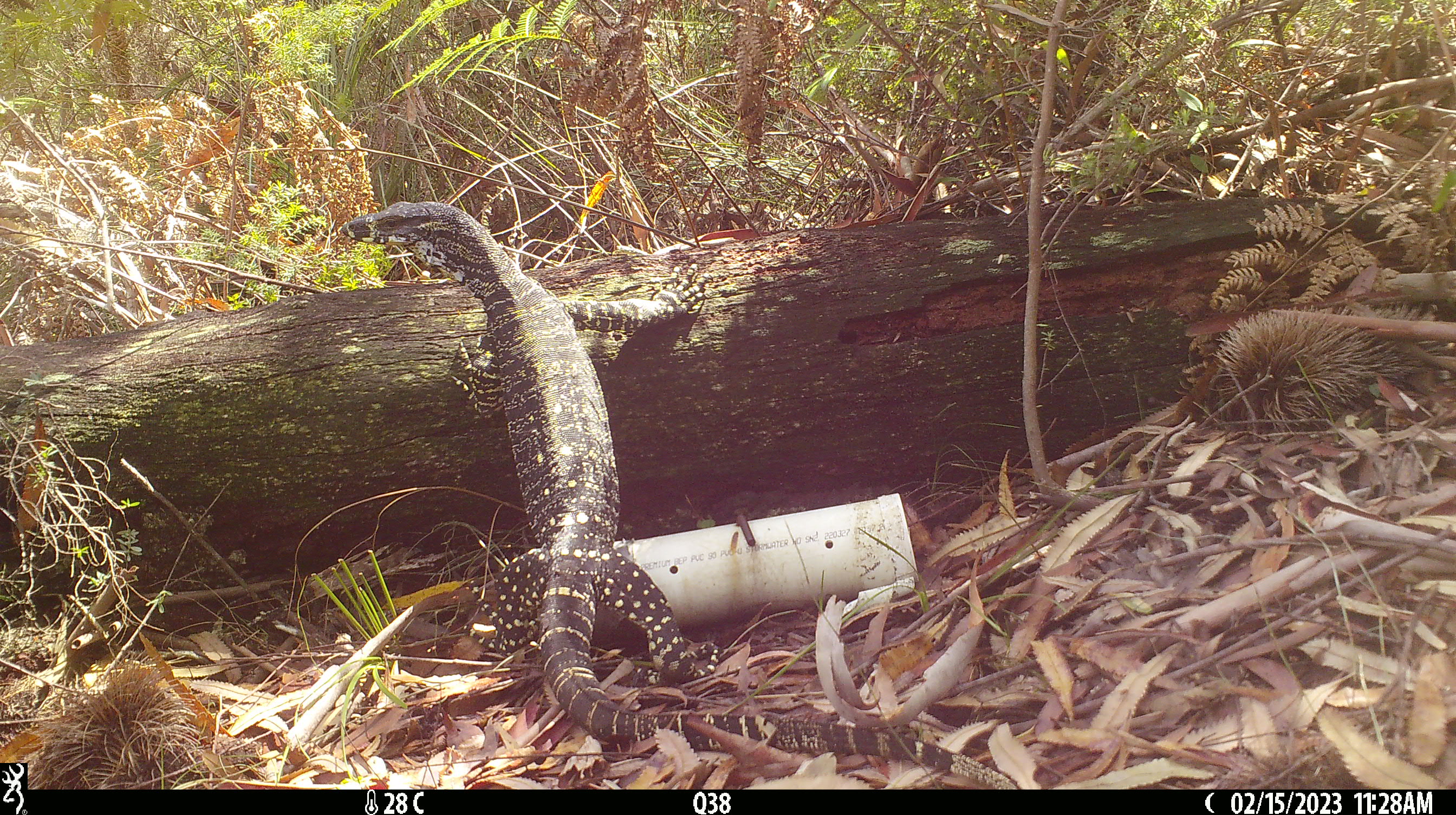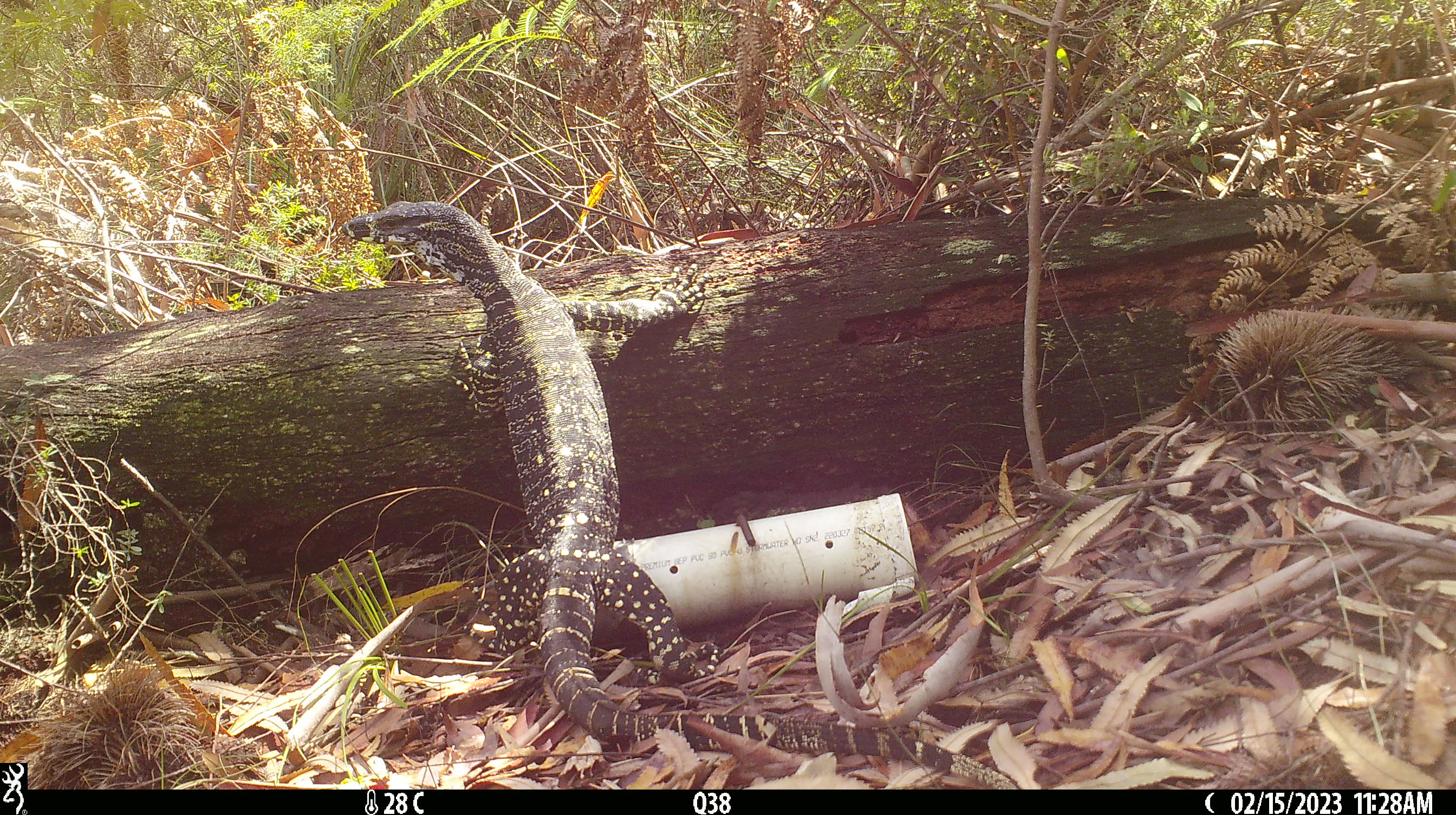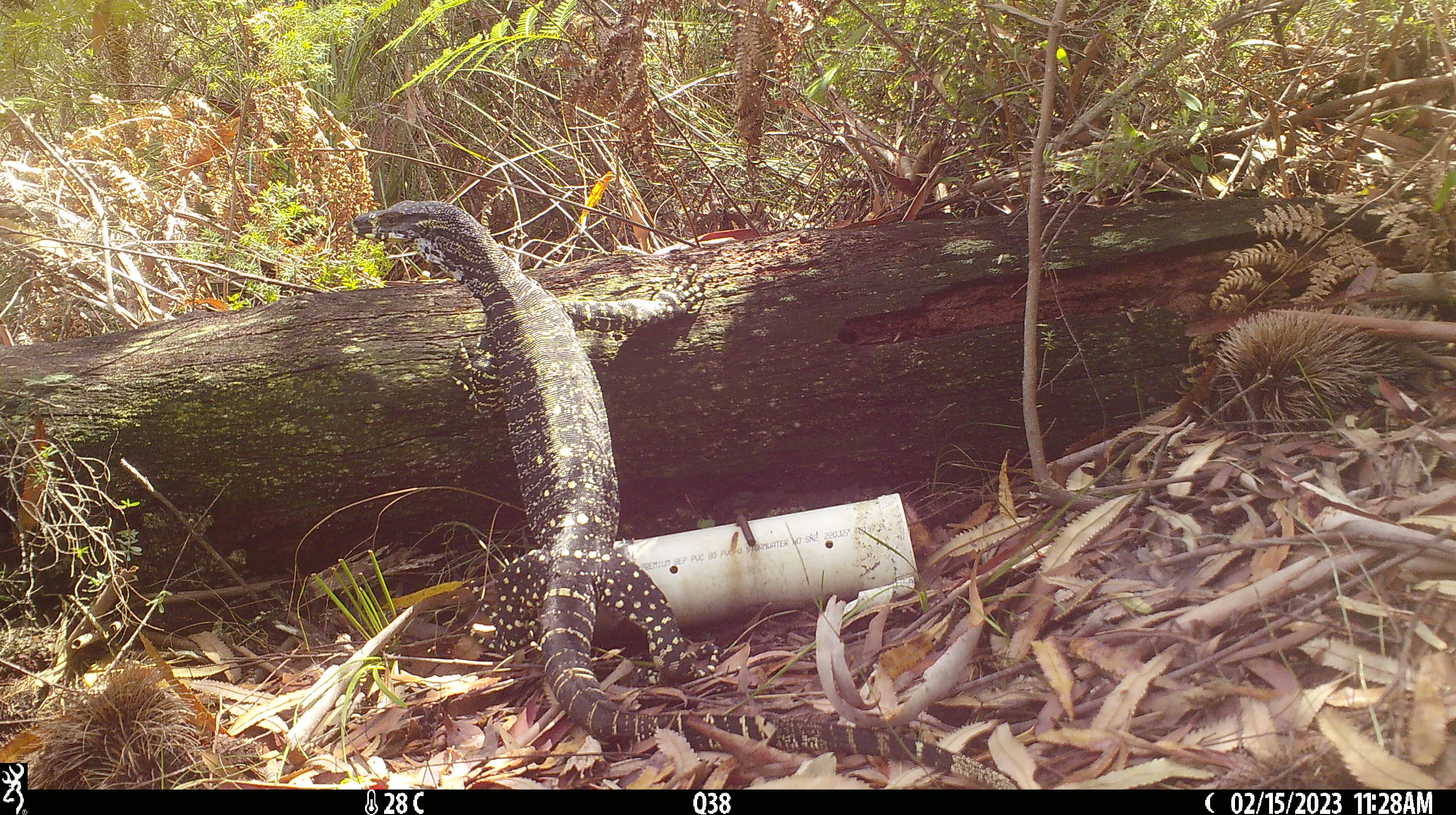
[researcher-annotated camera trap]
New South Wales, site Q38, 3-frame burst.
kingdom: Animalia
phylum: Chordata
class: Reptilia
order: Squamata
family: Varanidae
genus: Varanus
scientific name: Varanus varius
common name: lace monitor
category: goanna